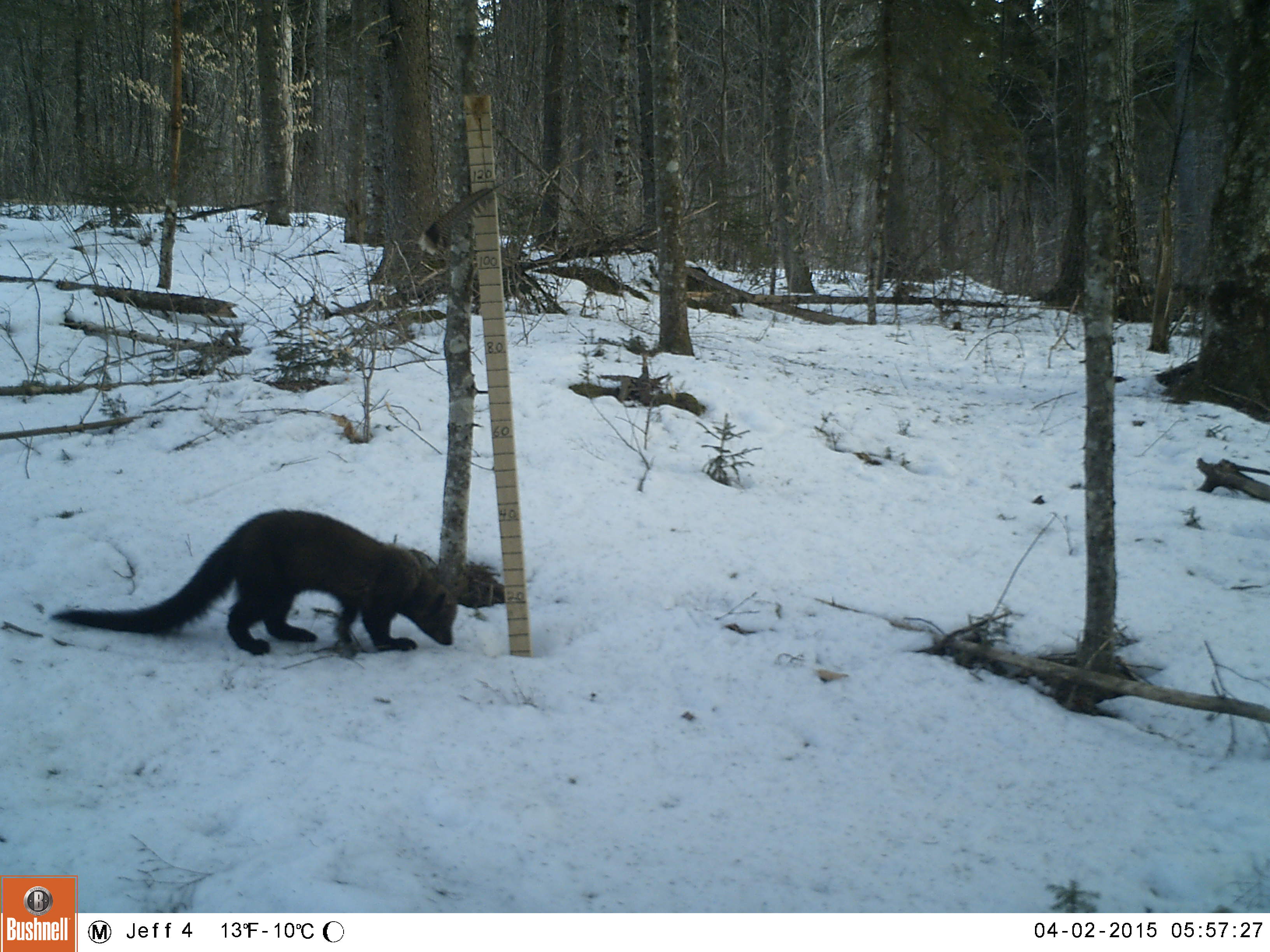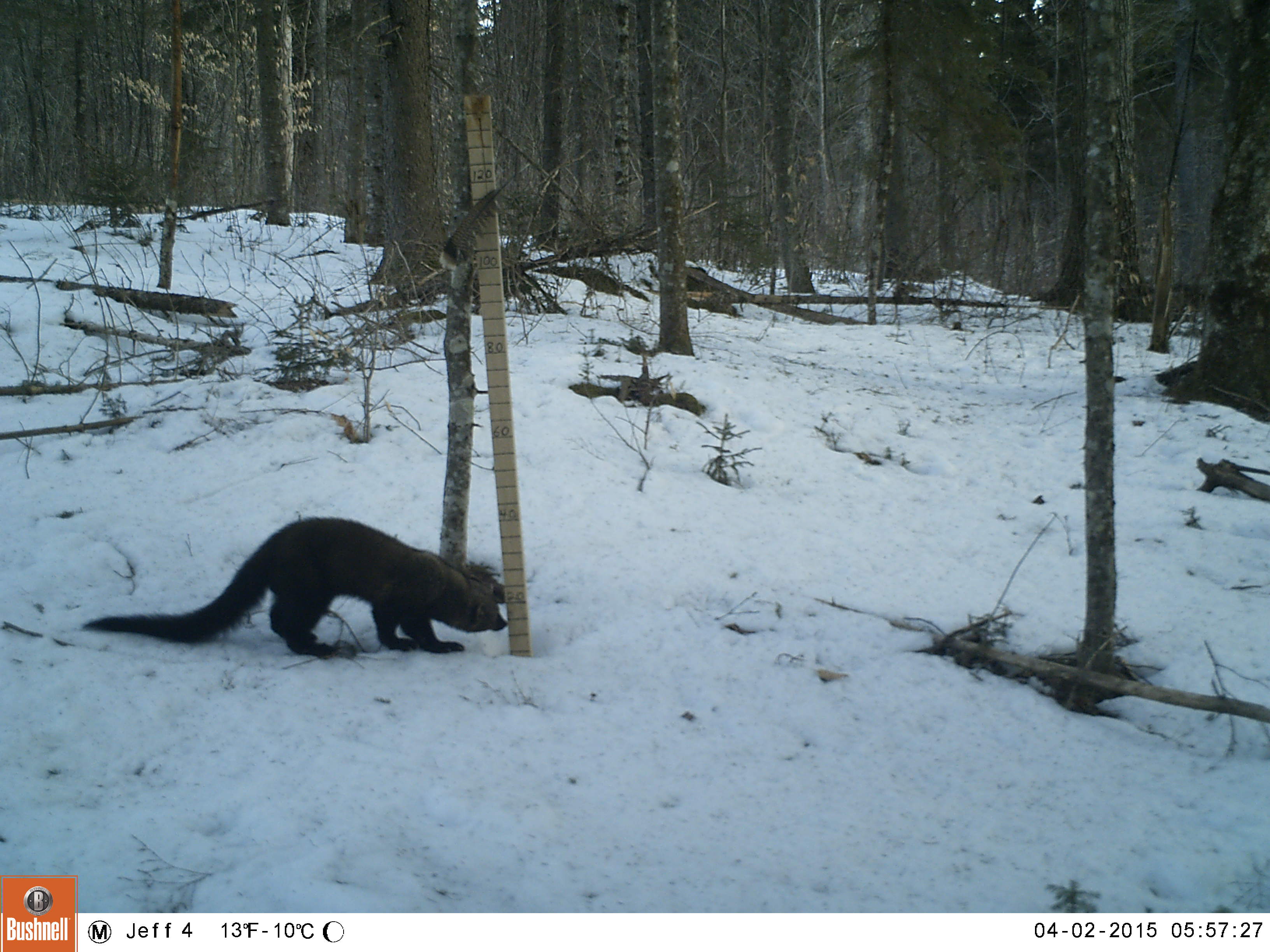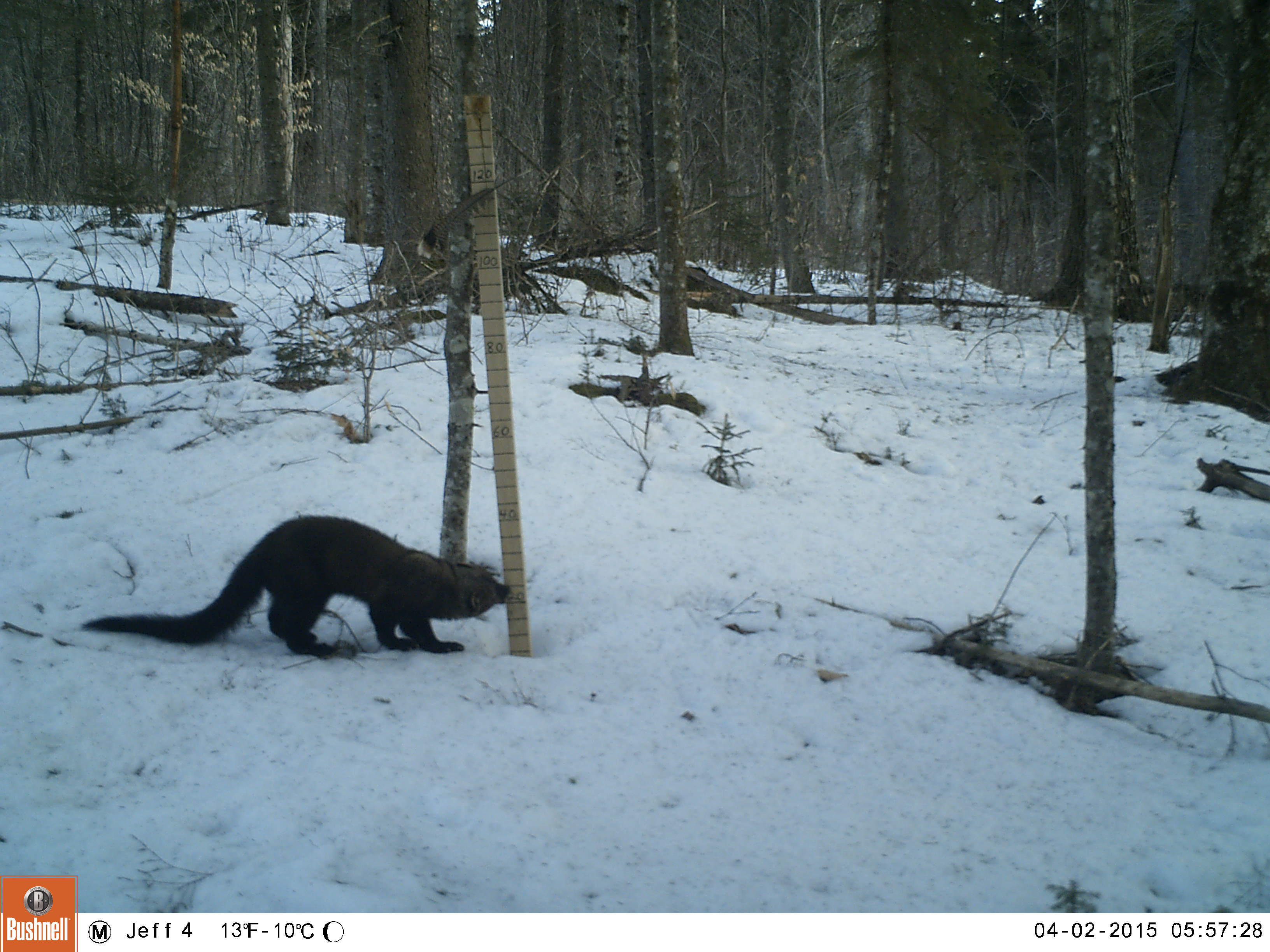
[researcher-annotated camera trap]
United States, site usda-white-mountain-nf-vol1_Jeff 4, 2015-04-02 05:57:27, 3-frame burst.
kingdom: Animalia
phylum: Chordata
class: Mammalia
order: Carnivora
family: Mustelidae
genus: Pekania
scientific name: Pekania pennanti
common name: fisher